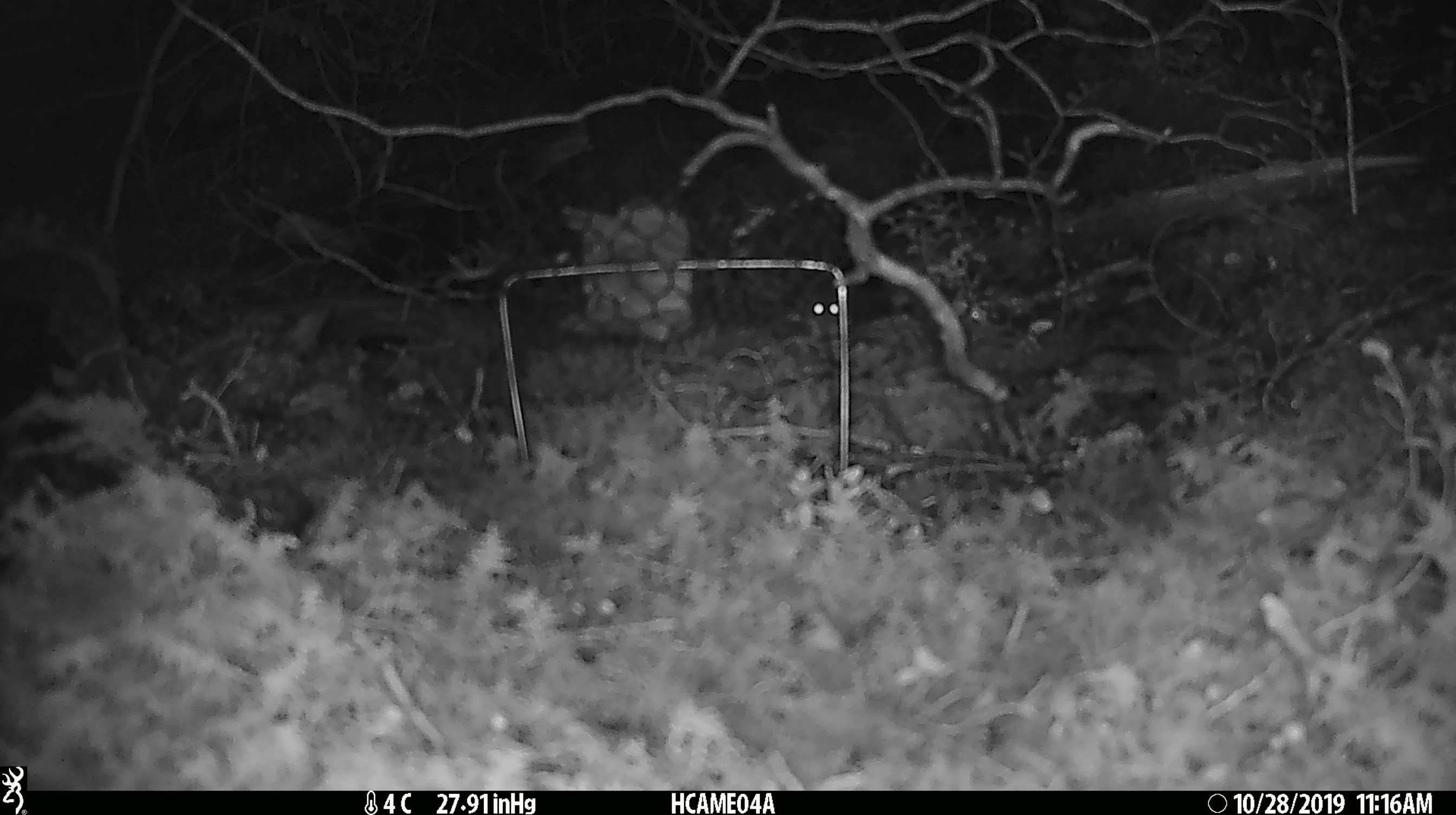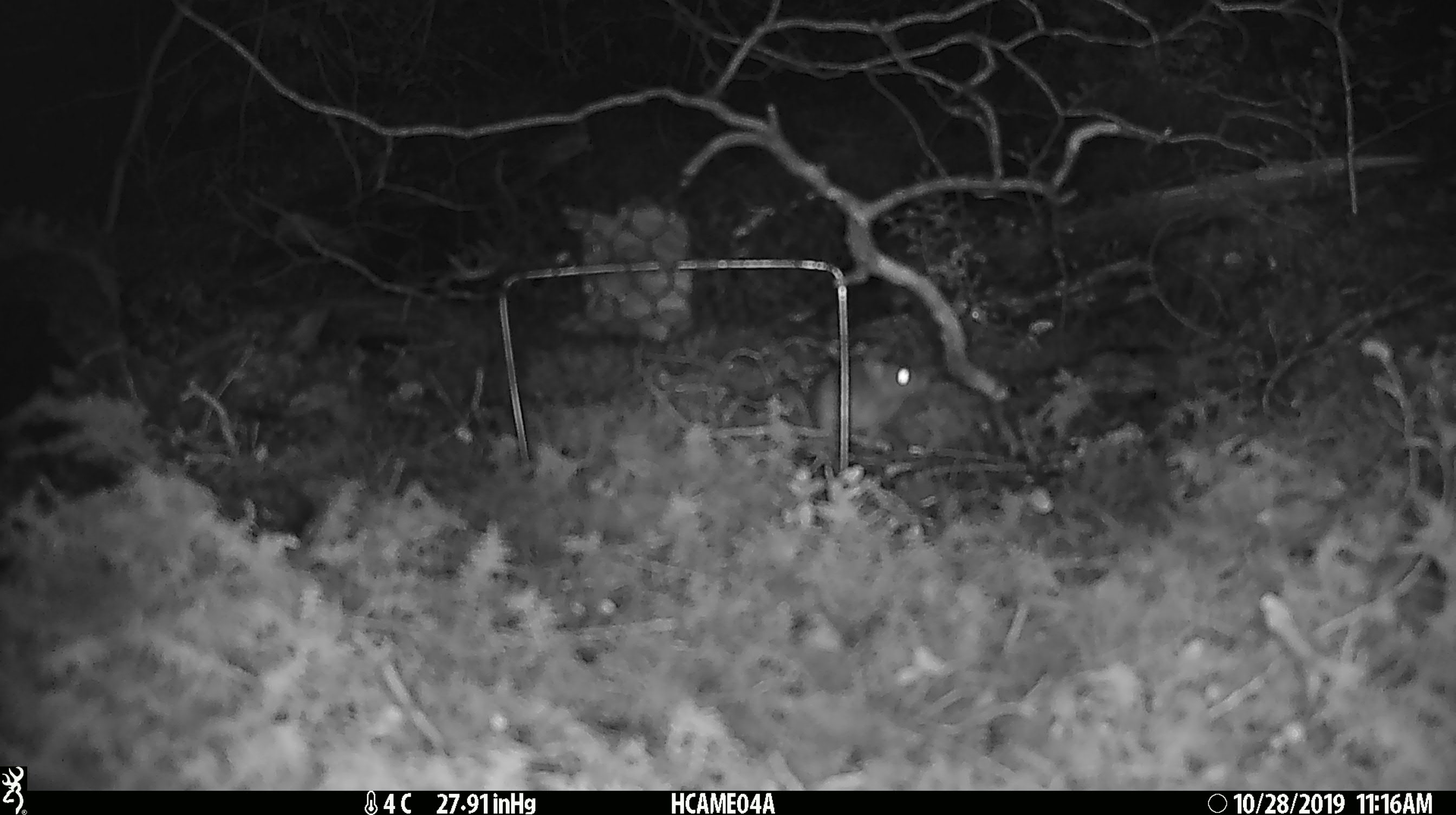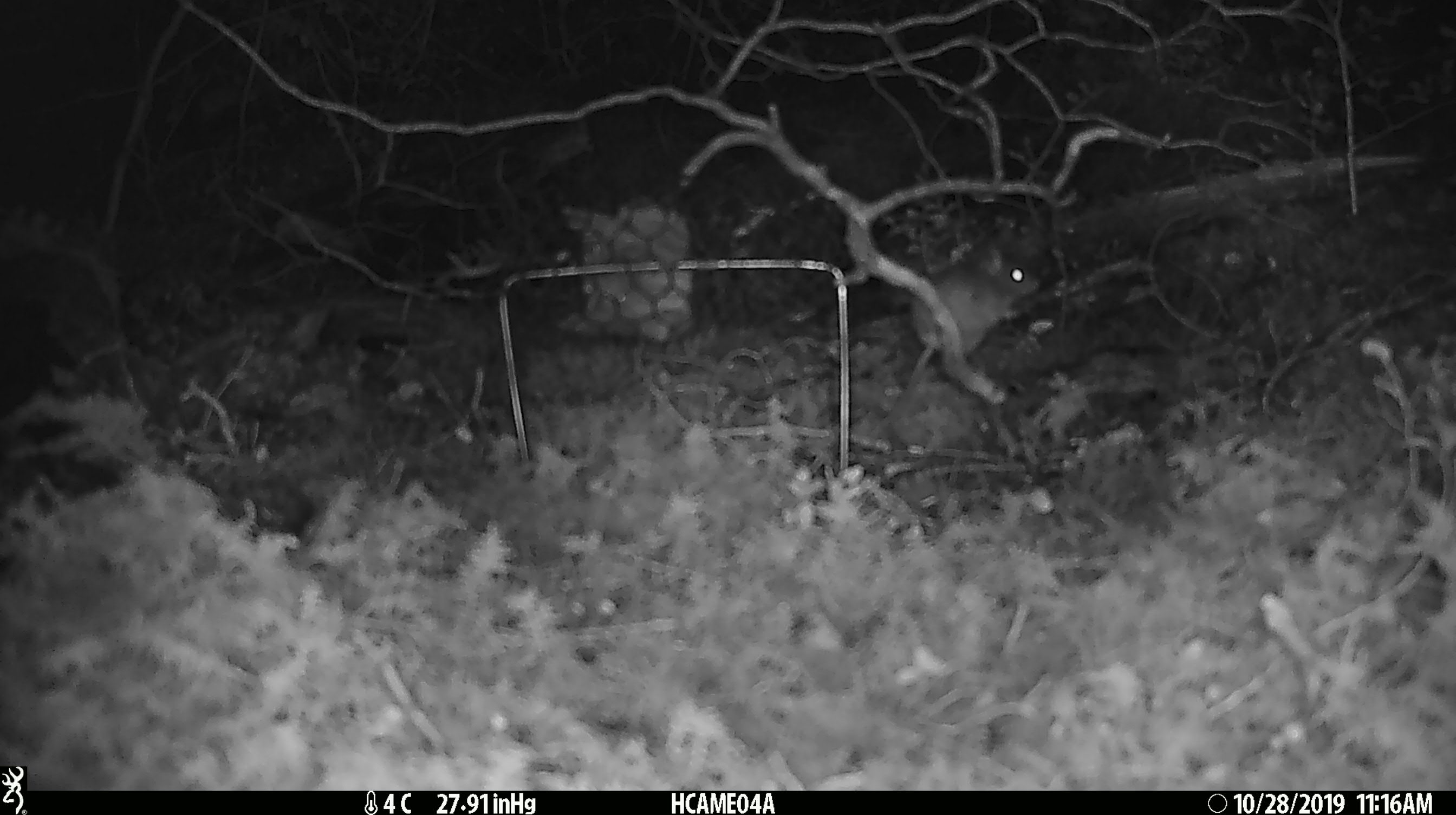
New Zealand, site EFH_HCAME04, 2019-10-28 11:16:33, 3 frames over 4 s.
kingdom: Animalia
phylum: Chordata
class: Mammalia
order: Rodentia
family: Muridae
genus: Mus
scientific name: Mus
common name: mouse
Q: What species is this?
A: Mouse (Mus).